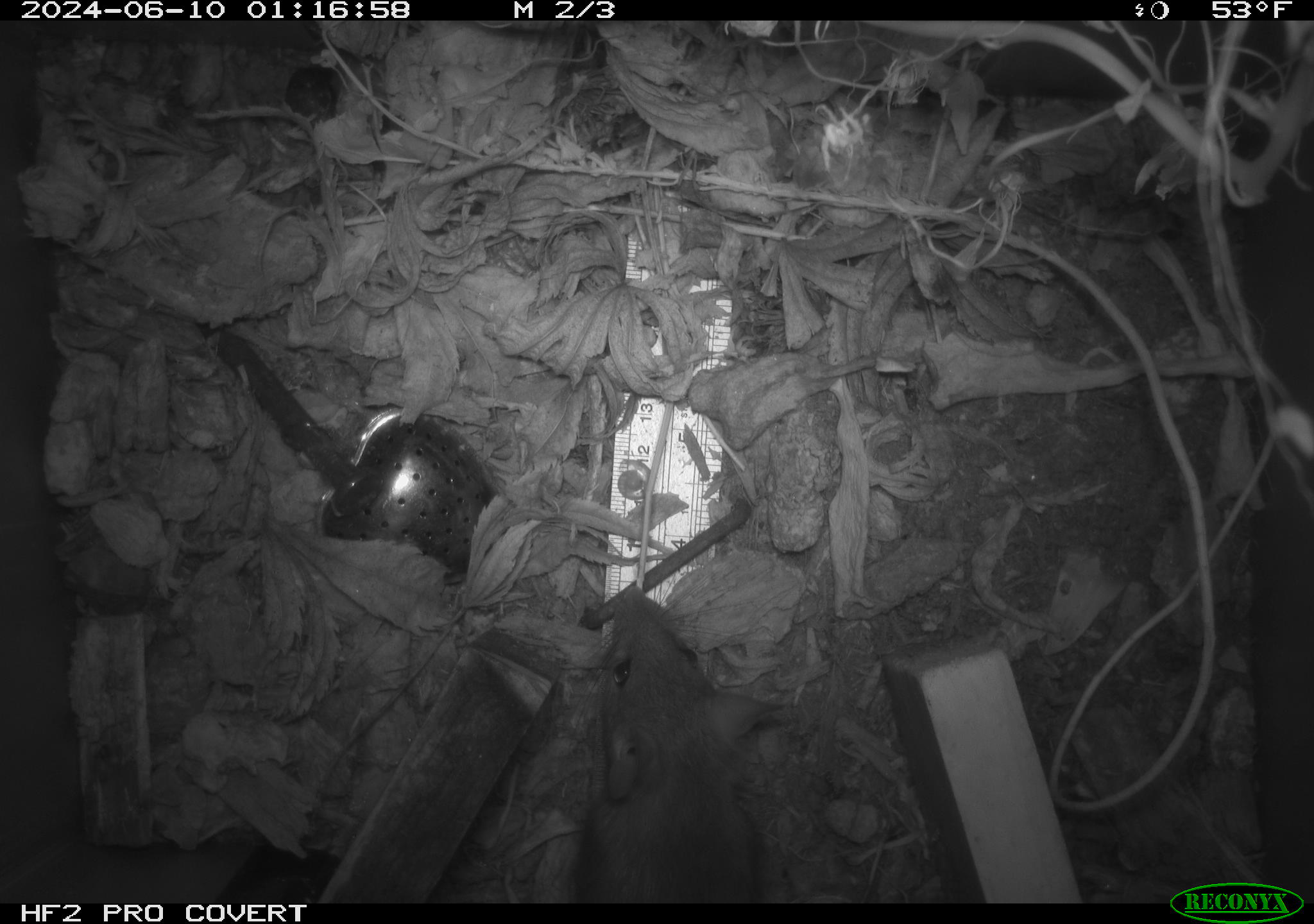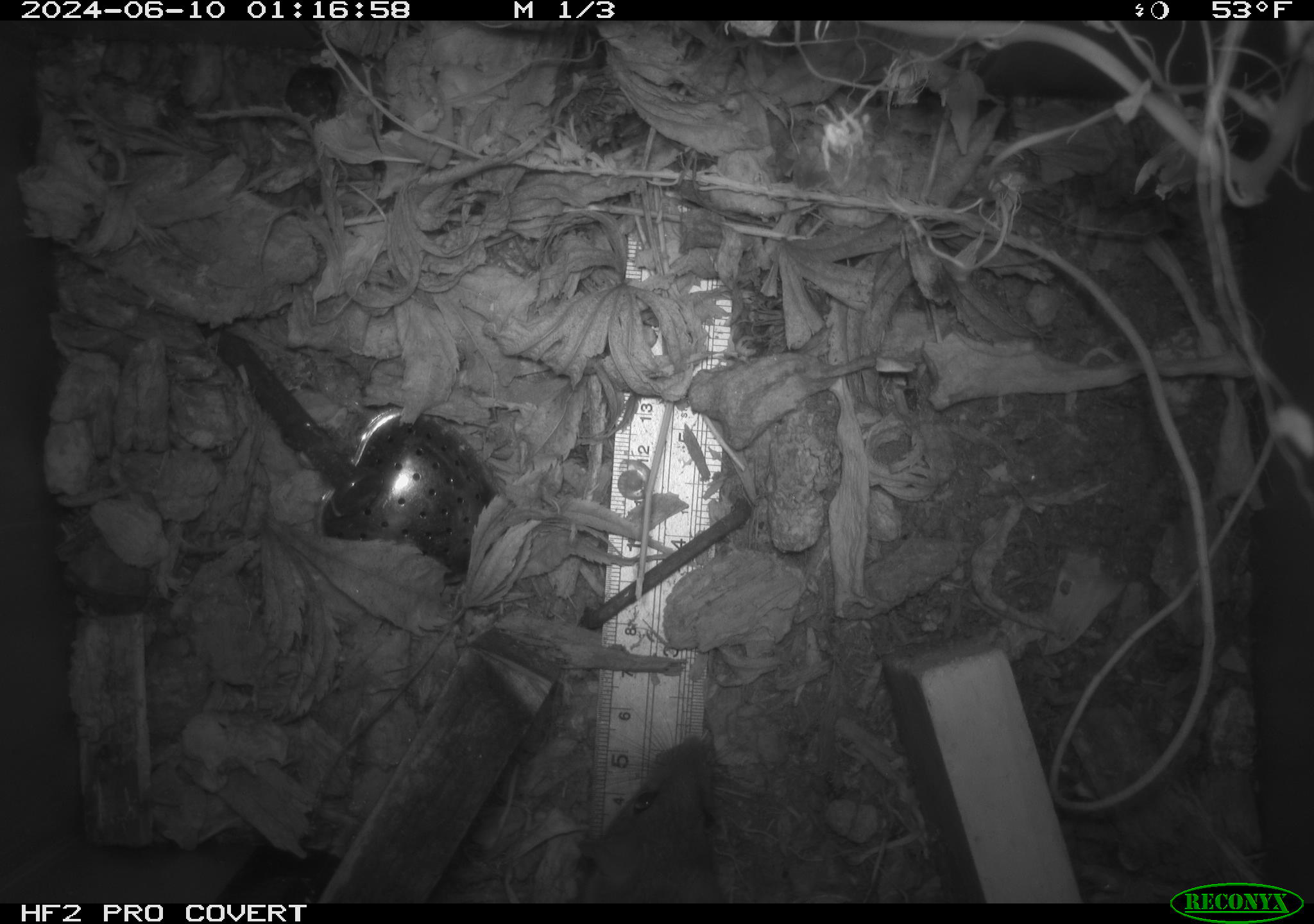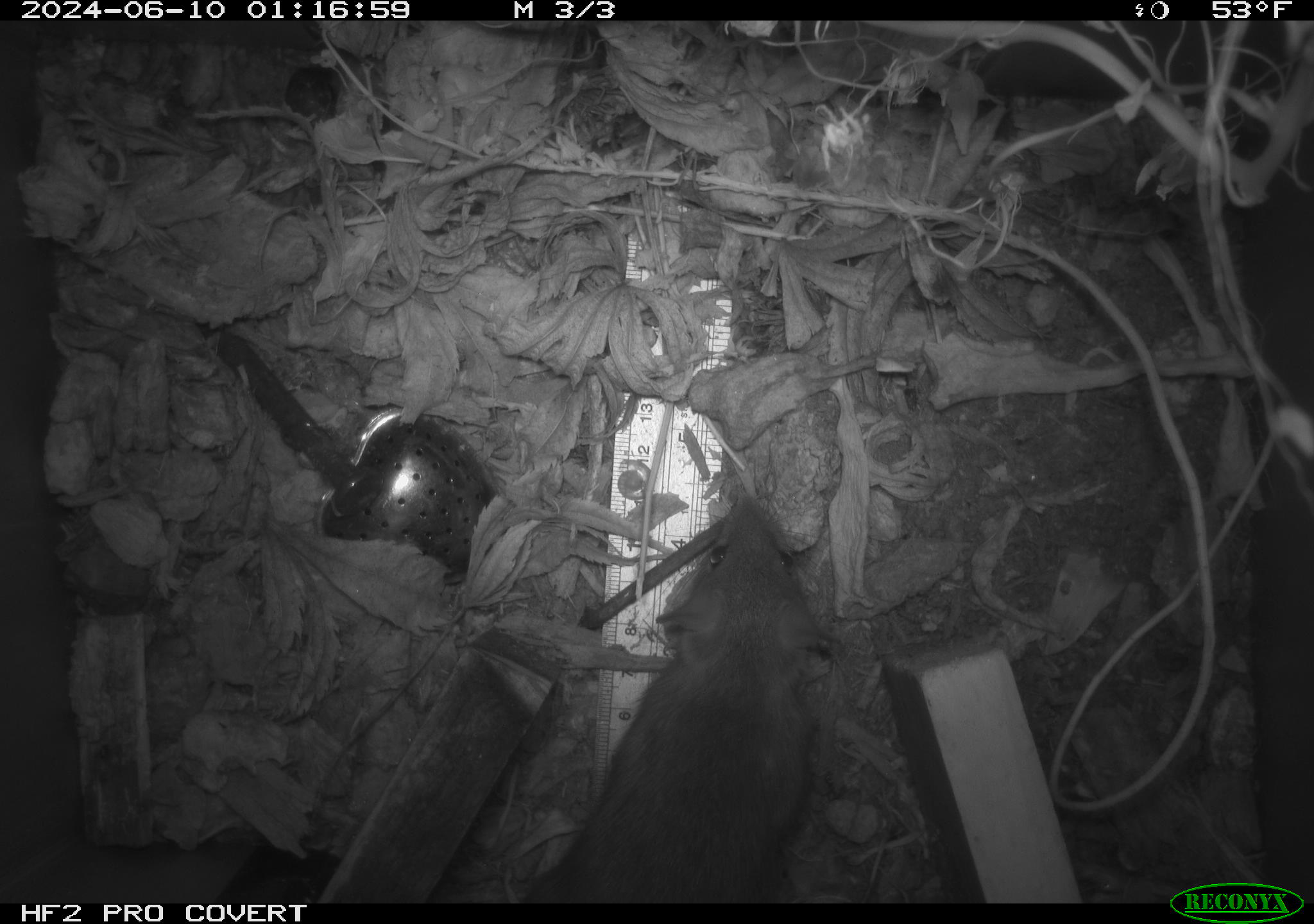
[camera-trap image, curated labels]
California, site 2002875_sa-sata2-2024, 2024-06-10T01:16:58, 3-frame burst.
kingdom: Animalia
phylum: Chordata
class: Mammalia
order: Rodentia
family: Muridae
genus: Rattus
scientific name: Rattus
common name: rat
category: rattus species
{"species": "rattus species (rat) (Rattus)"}